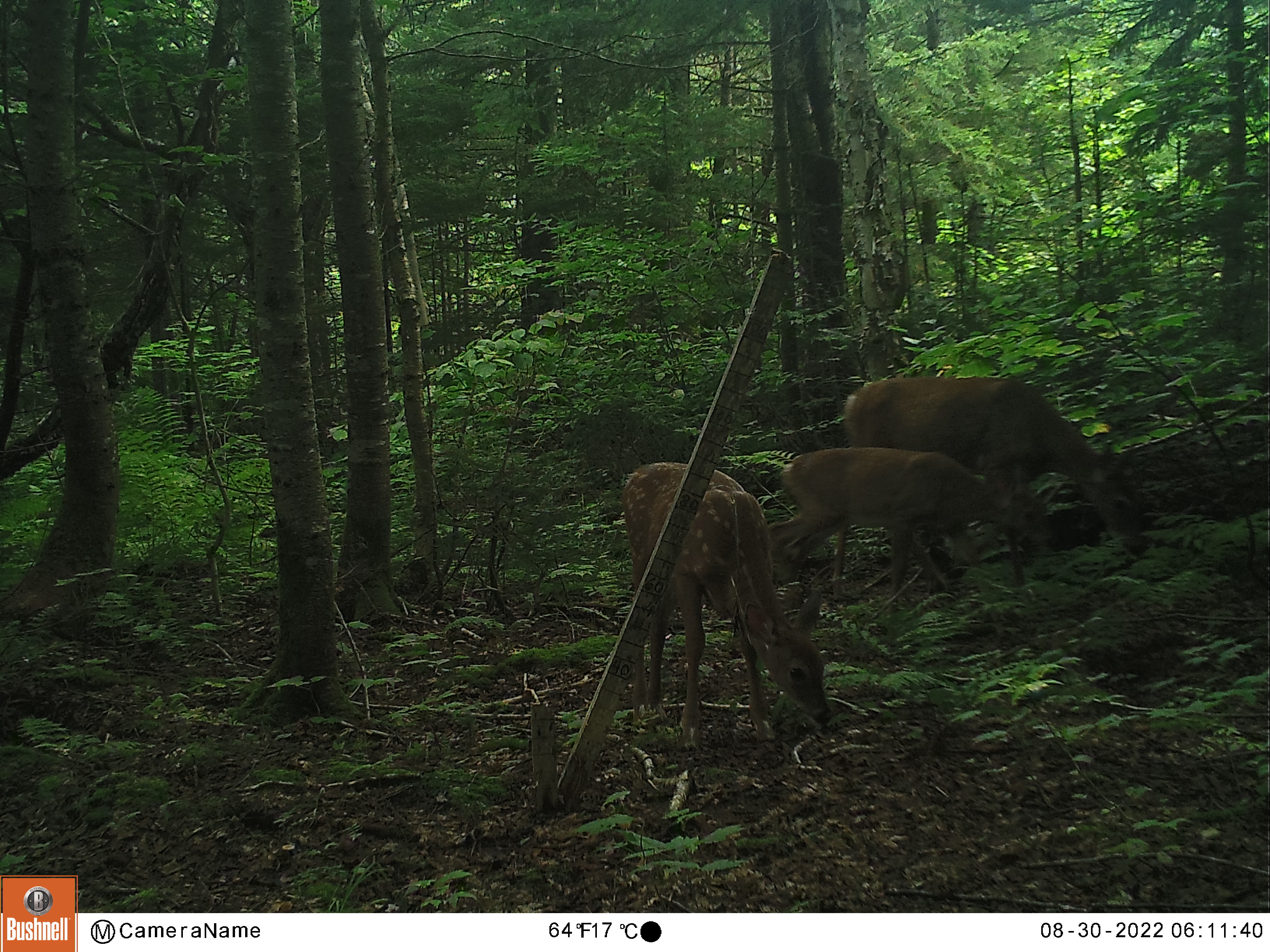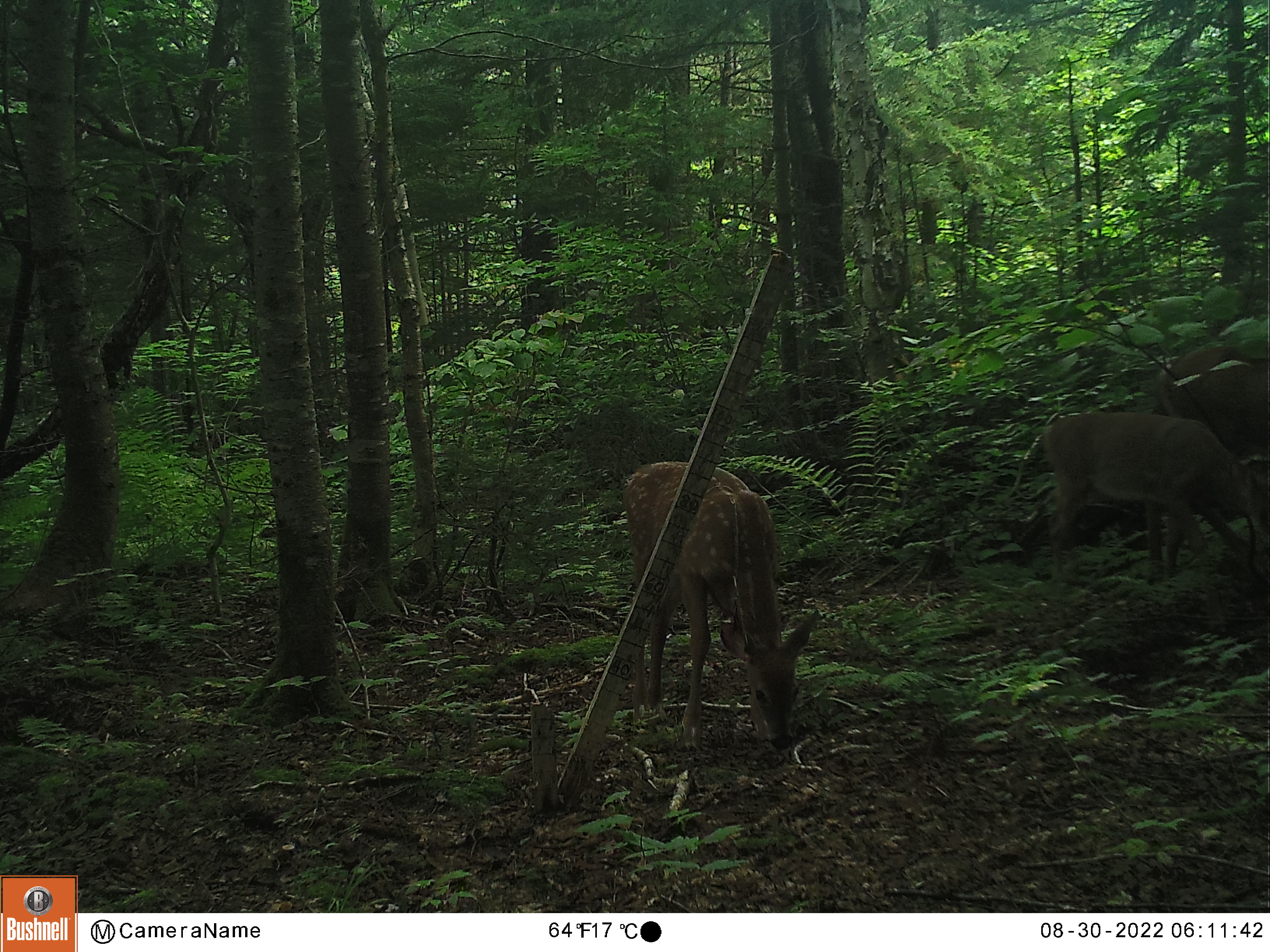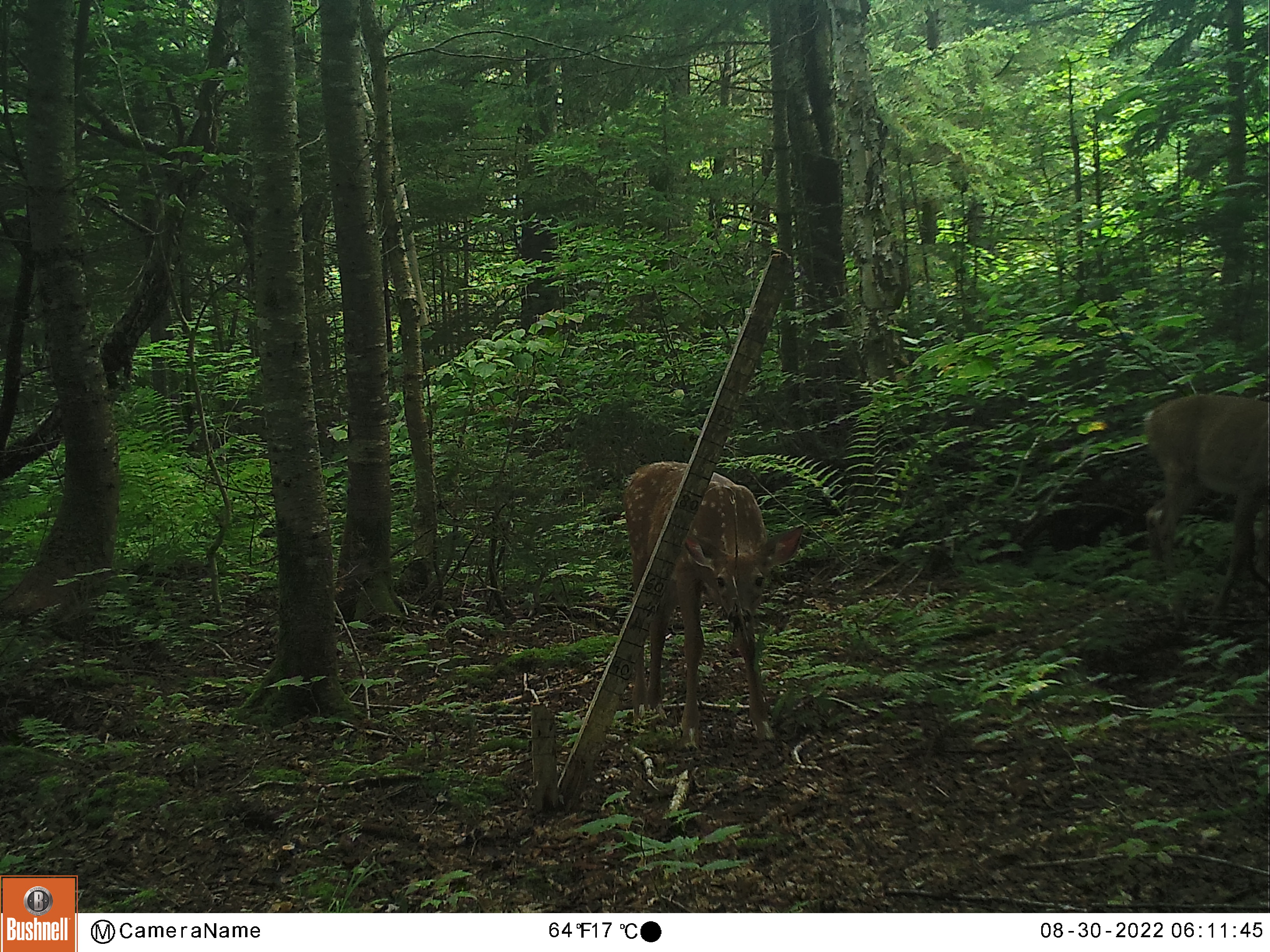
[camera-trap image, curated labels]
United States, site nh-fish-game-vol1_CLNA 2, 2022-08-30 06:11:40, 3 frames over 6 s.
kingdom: Animalia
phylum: Chordata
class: Mammalia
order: Artiodactyla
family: Cervidae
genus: Odocoileus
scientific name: Odocoileus virginianus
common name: white-tailed deer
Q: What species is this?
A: White-tailed deer (Odocoileus virginianus).